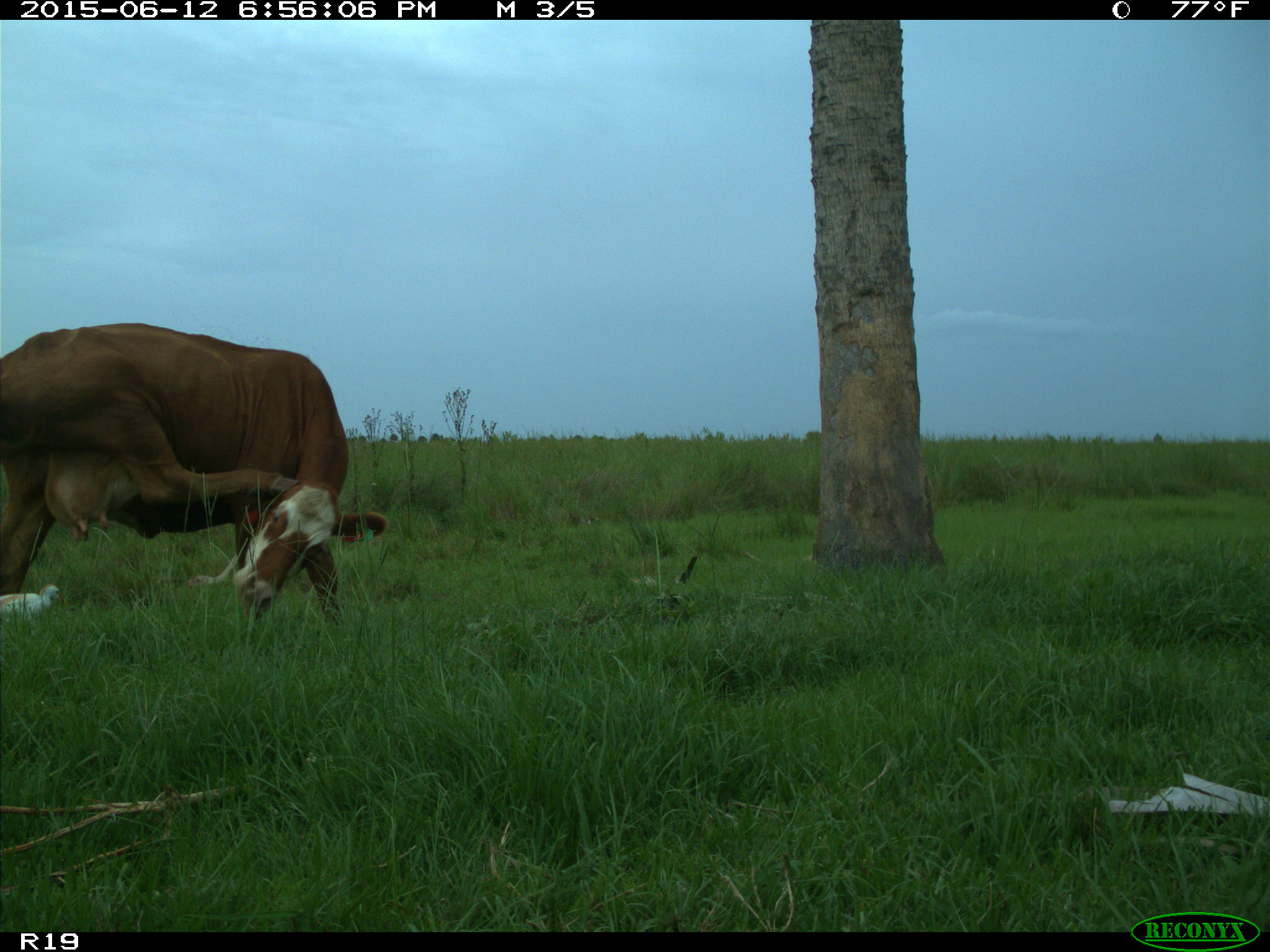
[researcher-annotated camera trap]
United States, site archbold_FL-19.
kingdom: Animalia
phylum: Chordata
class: Mammalia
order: Artiodactyla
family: Bovidae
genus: Bos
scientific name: Bos taurus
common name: domestic cow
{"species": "Bos taurus (domestic cow)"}